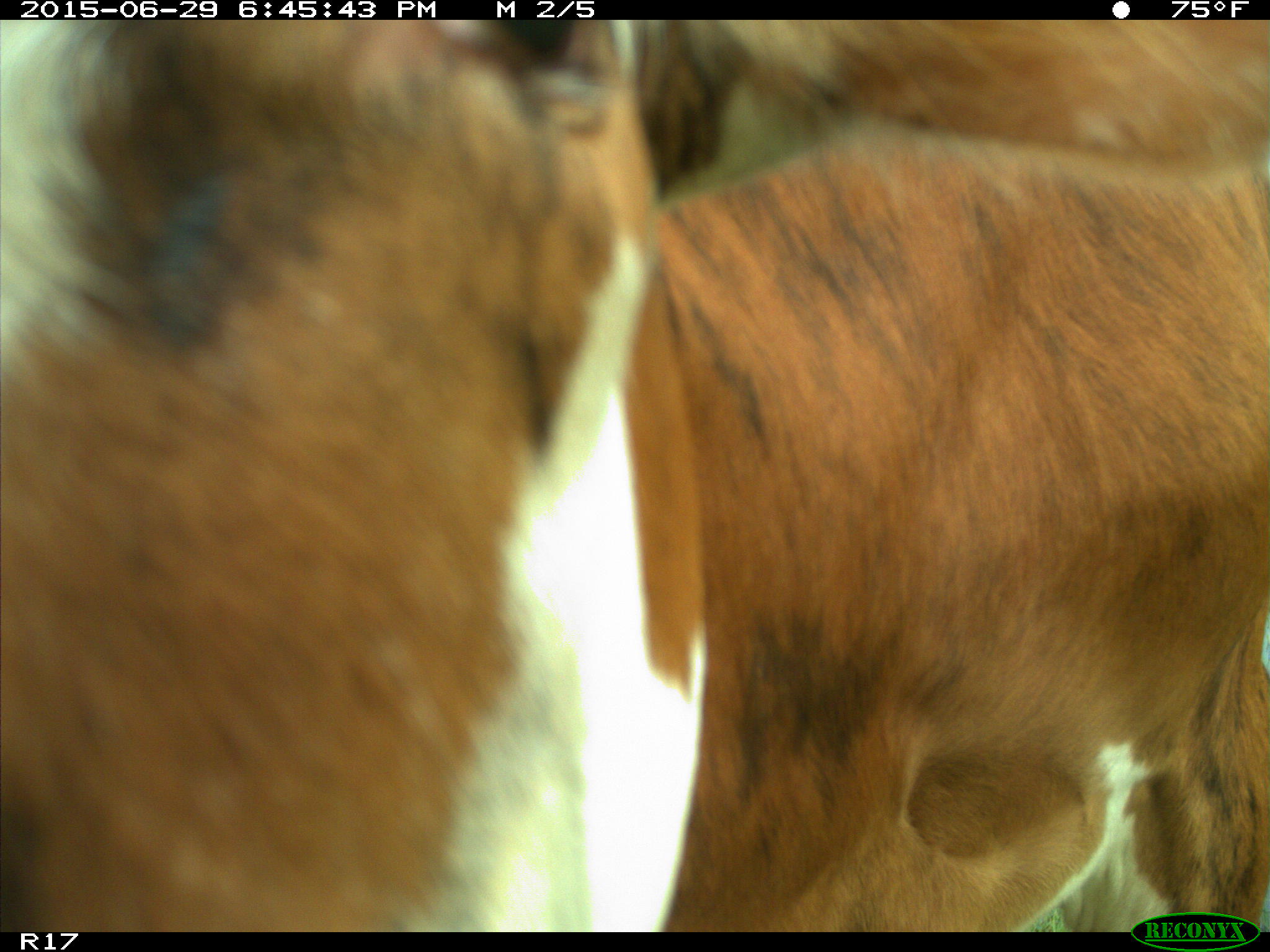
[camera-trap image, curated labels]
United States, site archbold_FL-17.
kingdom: Animalia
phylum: Chordata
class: Mammalia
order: Artiodactyla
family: Bovidae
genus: Bos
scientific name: Bos taurus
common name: domestic cow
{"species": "Bos taurus (domestic cow)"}